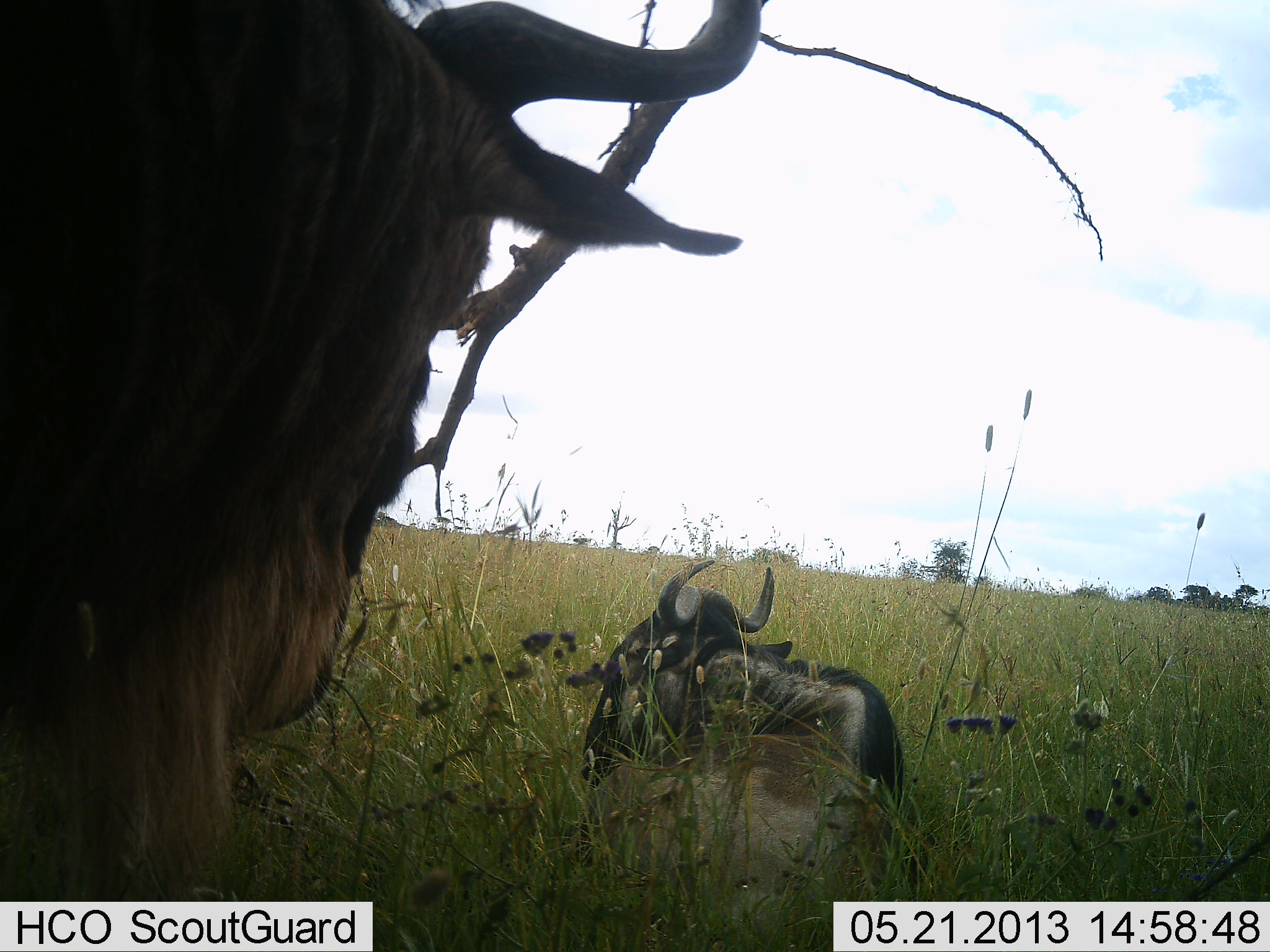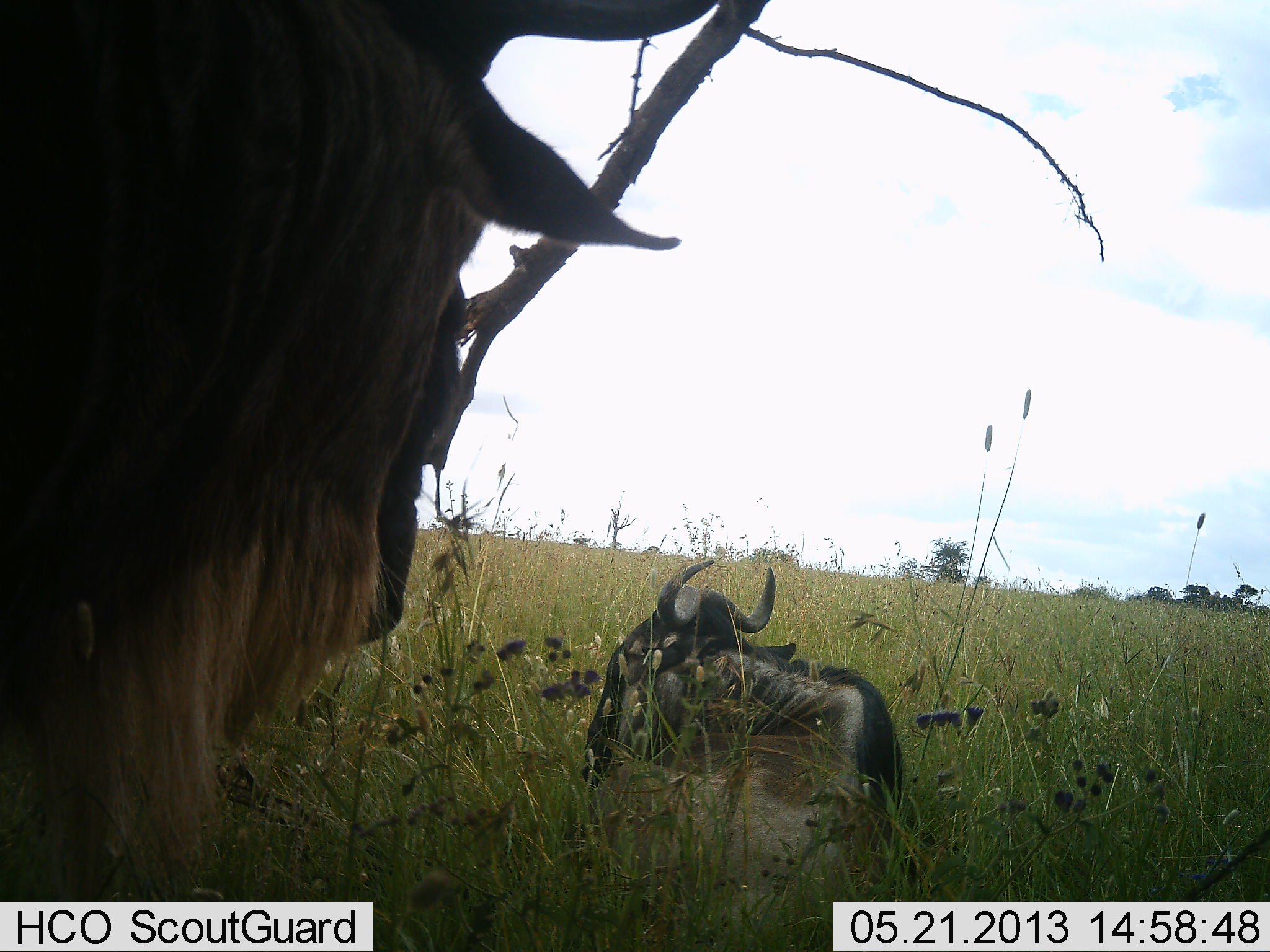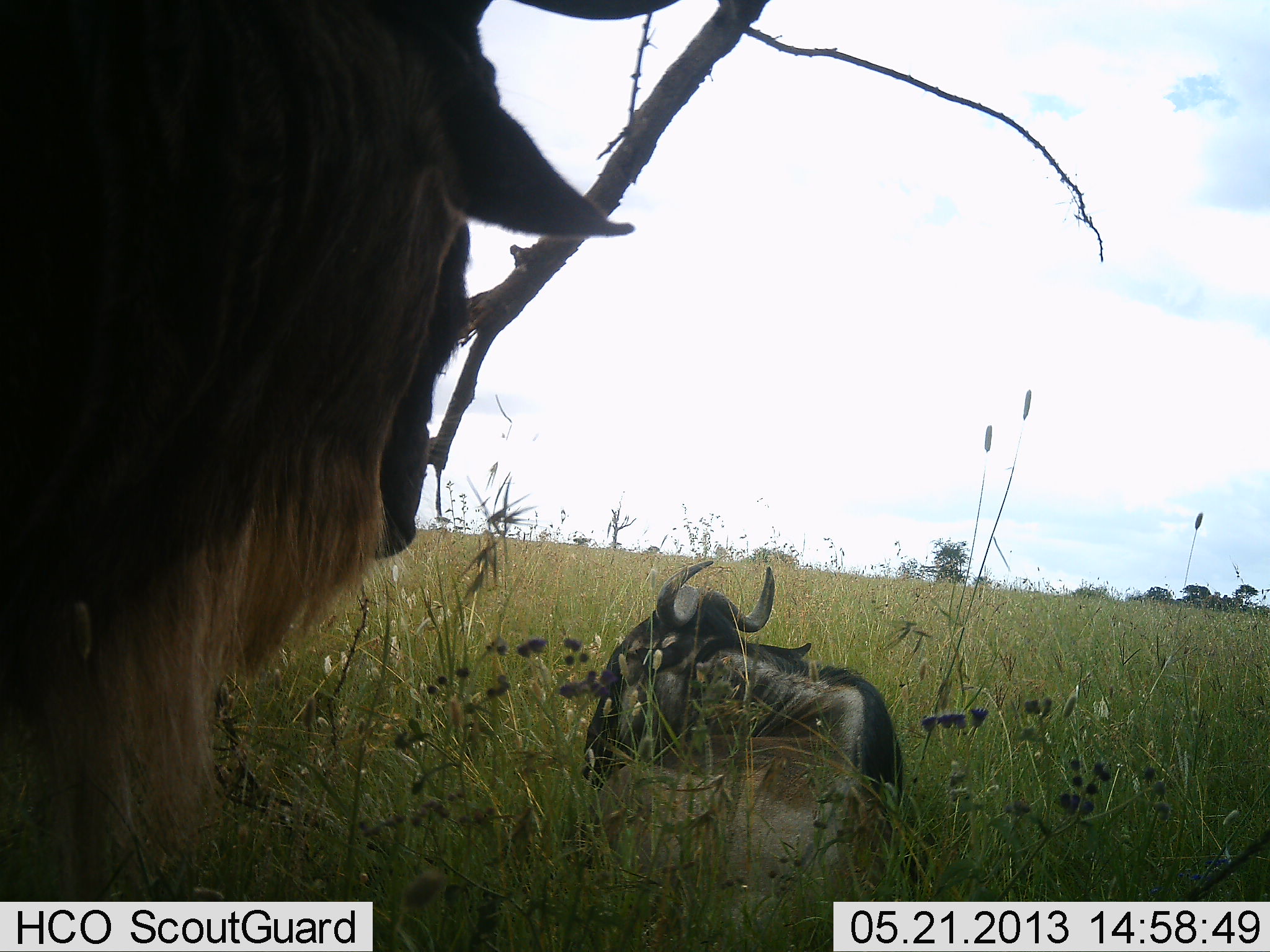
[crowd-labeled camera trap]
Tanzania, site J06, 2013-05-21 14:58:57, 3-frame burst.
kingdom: Animalia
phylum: Chordata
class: Mammalia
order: Artiodactyla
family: Bovidae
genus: Connochaetes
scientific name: Connochaetes taurinus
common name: blue wildebeest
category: wildebeest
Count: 2.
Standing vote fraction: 70%.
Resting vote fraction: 80%.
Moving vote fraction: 0%.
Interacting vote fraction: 0%.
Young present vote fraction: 0%.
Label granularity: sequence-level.